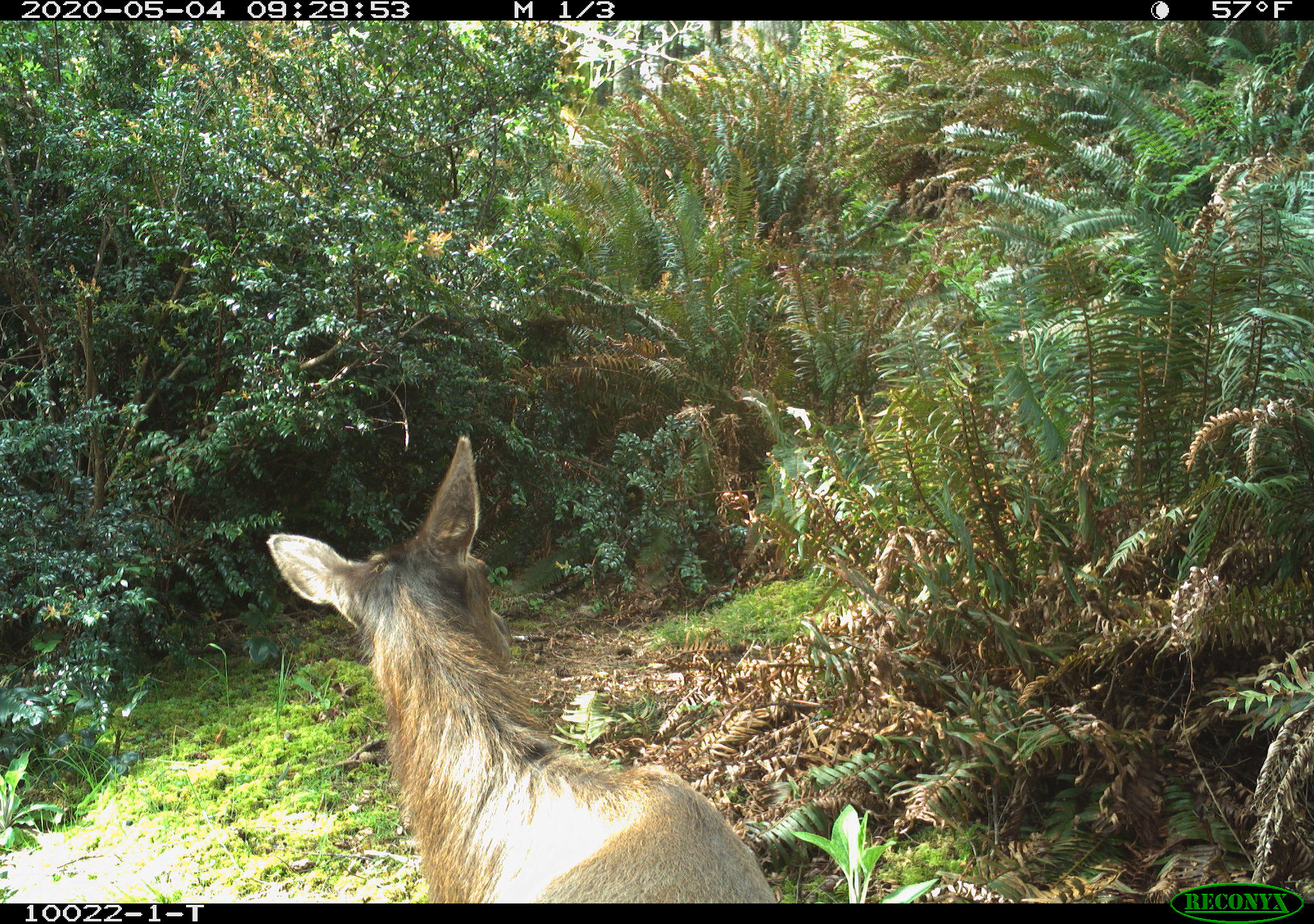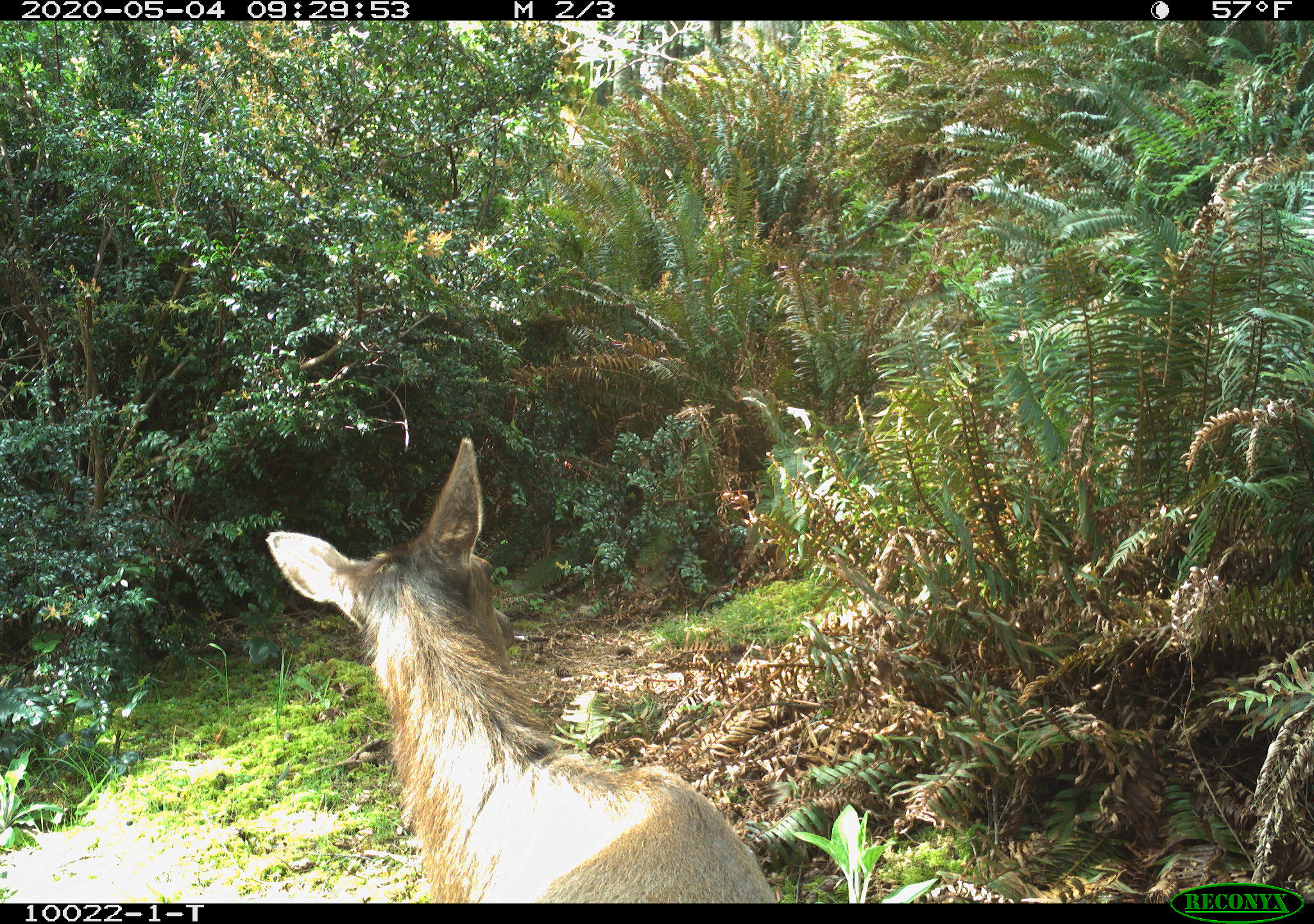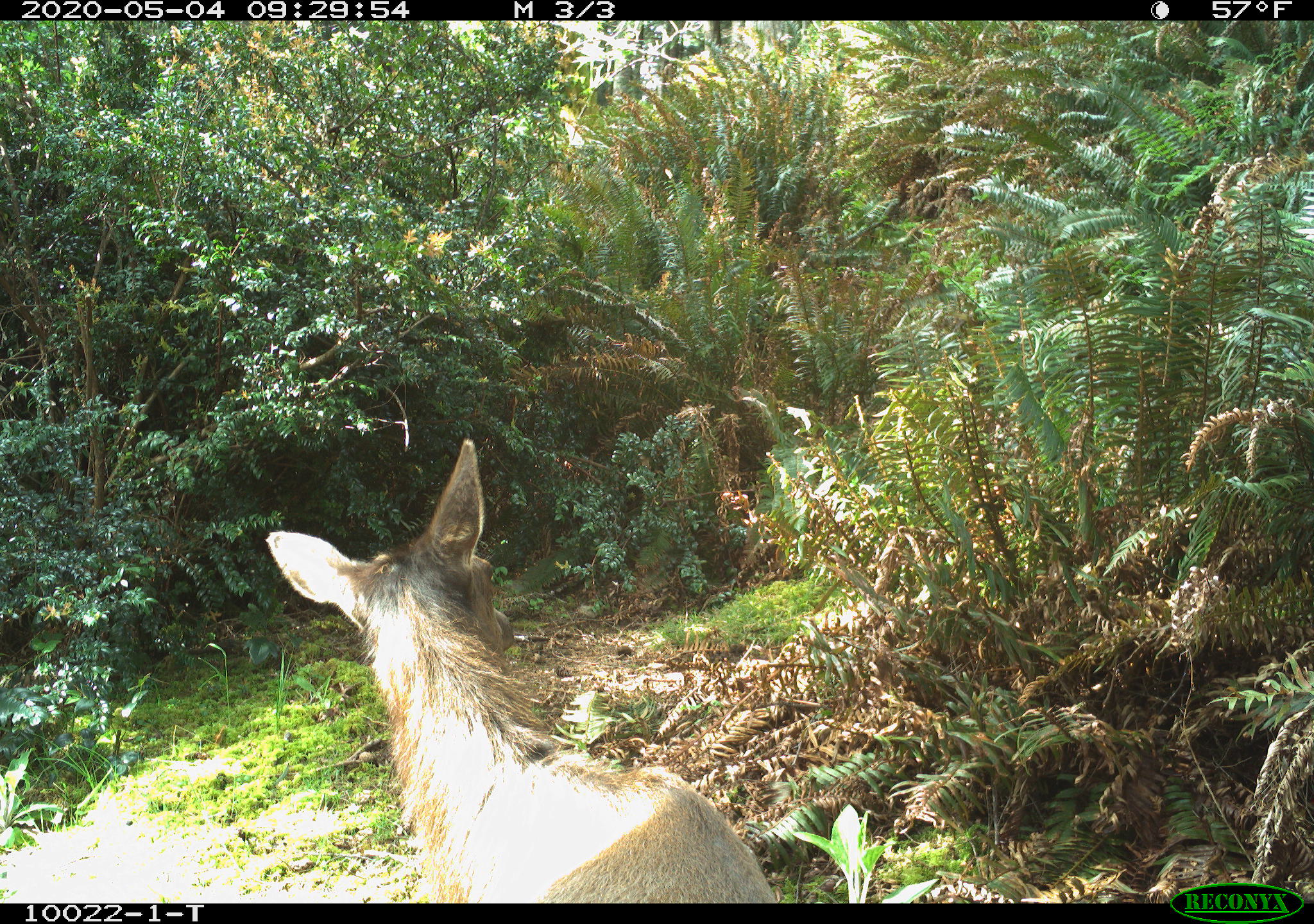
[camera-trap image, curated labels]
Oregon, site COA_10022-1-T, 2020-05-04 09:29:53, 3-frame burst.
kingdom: Animalia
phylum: Chordata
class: Mammalia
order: Artiodactyla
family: Cervidae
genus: Cervus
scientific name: Cervus canadensis roosevelti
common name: roosevelt elk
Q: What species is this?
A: Roosevelt elk (Cervus canadensis roosevelti).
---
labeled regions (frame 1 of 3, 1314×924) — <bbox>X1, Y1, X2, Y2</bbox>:
roosevelt elk: <bbox>253, 422, 777, 895</bbox>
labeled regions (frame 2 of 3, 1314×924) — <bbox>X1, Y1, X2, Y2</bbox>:
roosevelt elk: <bbox>259, 431, 775, 893</bbox>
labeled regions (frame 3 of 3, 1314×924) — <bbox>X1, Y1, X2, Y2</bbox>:
roosevelt elk: <bbox>253, 426, 772, 893</bbox>